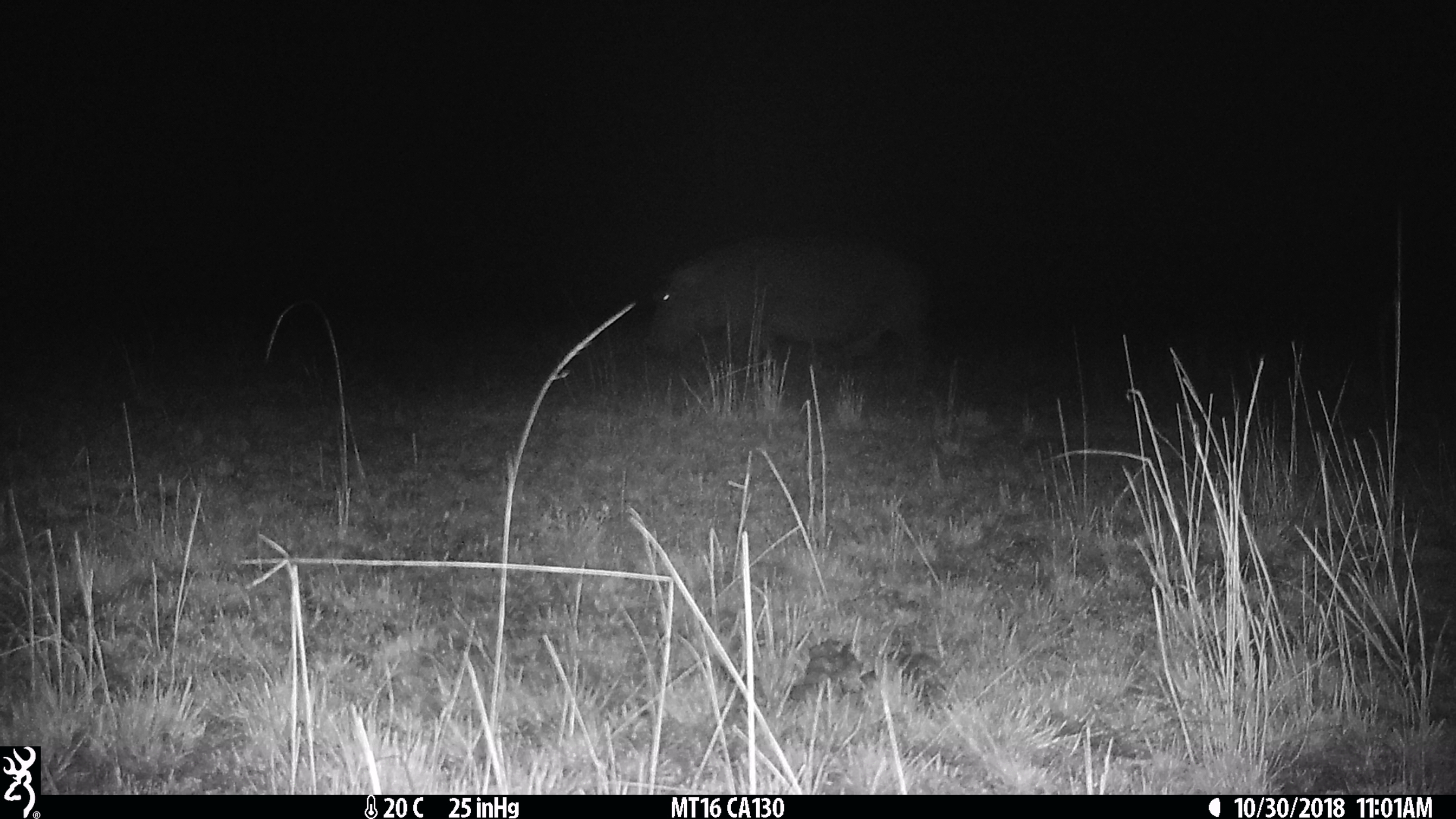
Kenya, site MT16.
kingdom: Animalia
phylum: Chordata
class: Mammalia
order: Artiodactyla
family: Hippopotamidae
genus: Hippopotamus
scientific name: Hippopotamus amphibius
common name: hippopotamus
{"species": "hippopotamus (Hippopotamus amphibius)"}